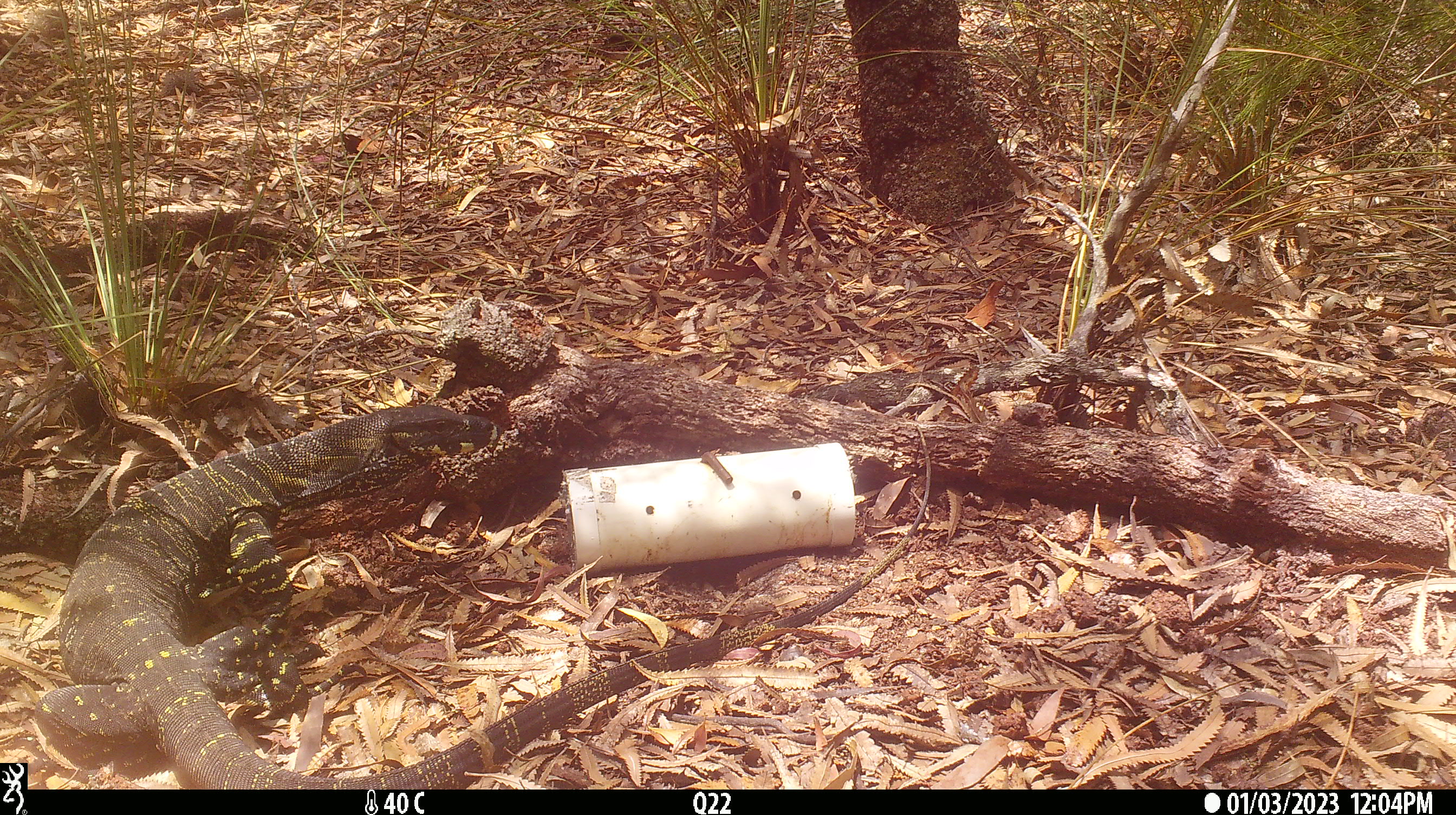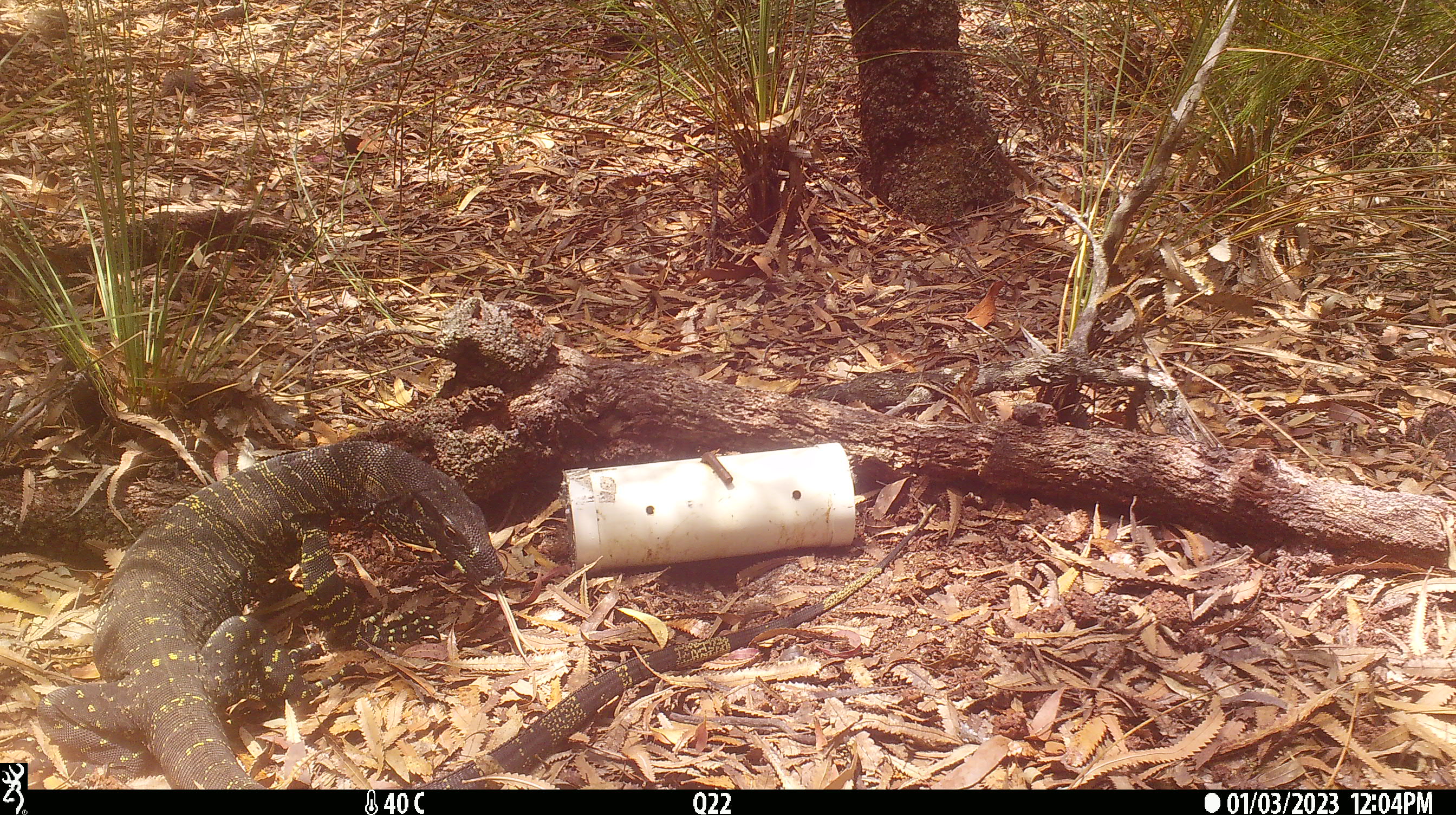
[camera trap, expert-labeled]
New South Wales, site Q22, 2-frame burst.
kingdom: Animalia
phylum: Chordata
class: Reptilia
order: Squamata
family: Varanidae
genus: Varanus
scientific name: Varanus varius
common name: lace monitor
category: goanna